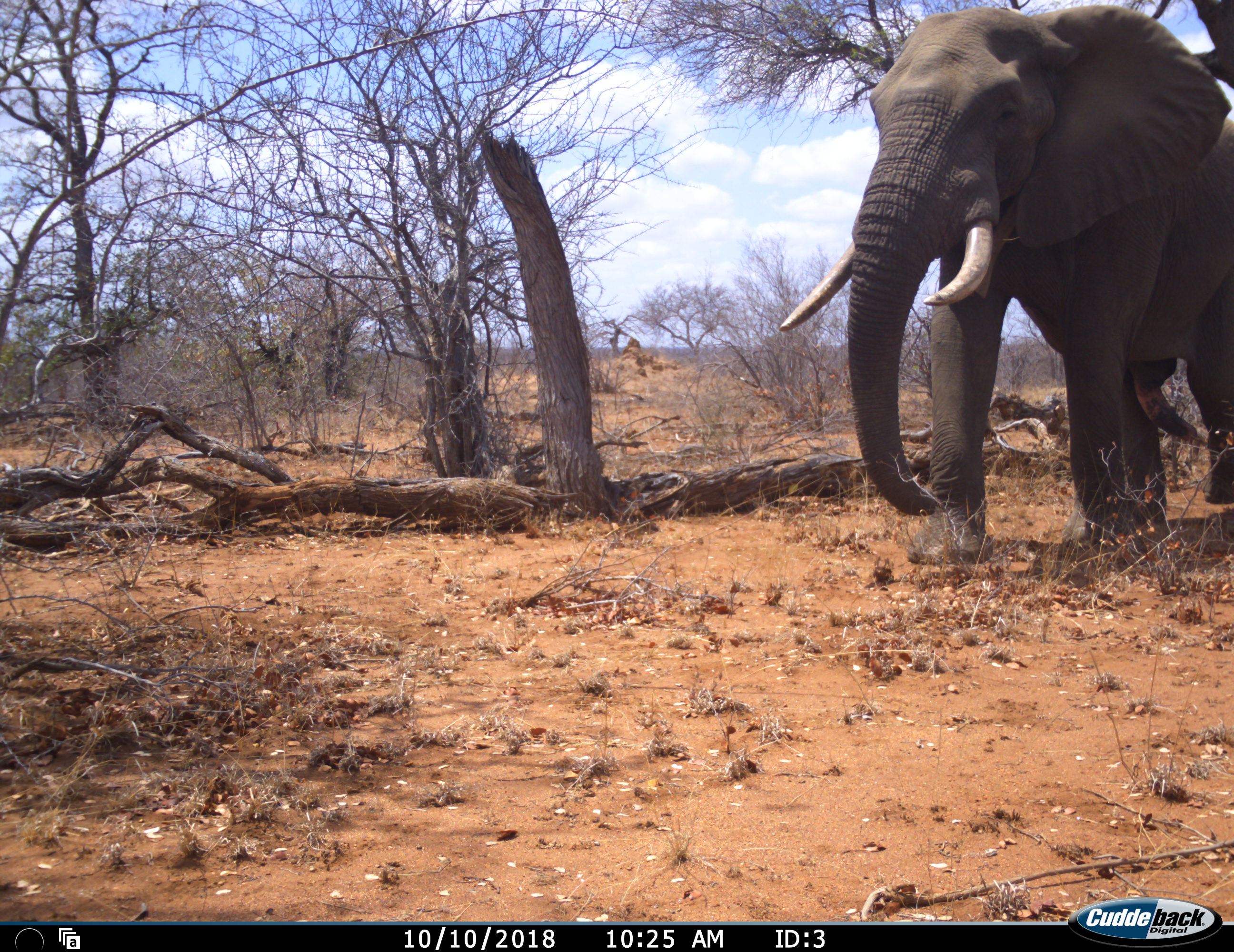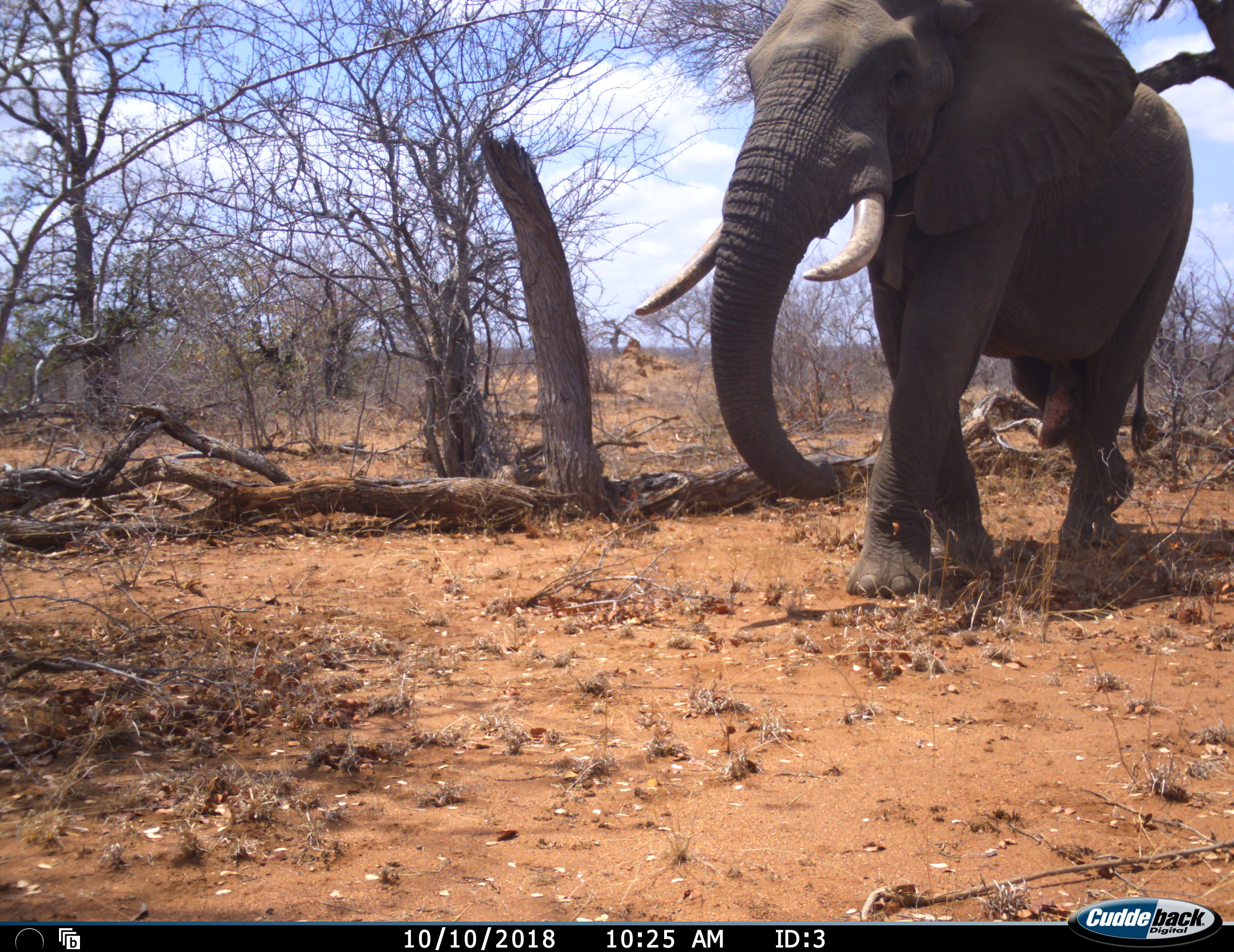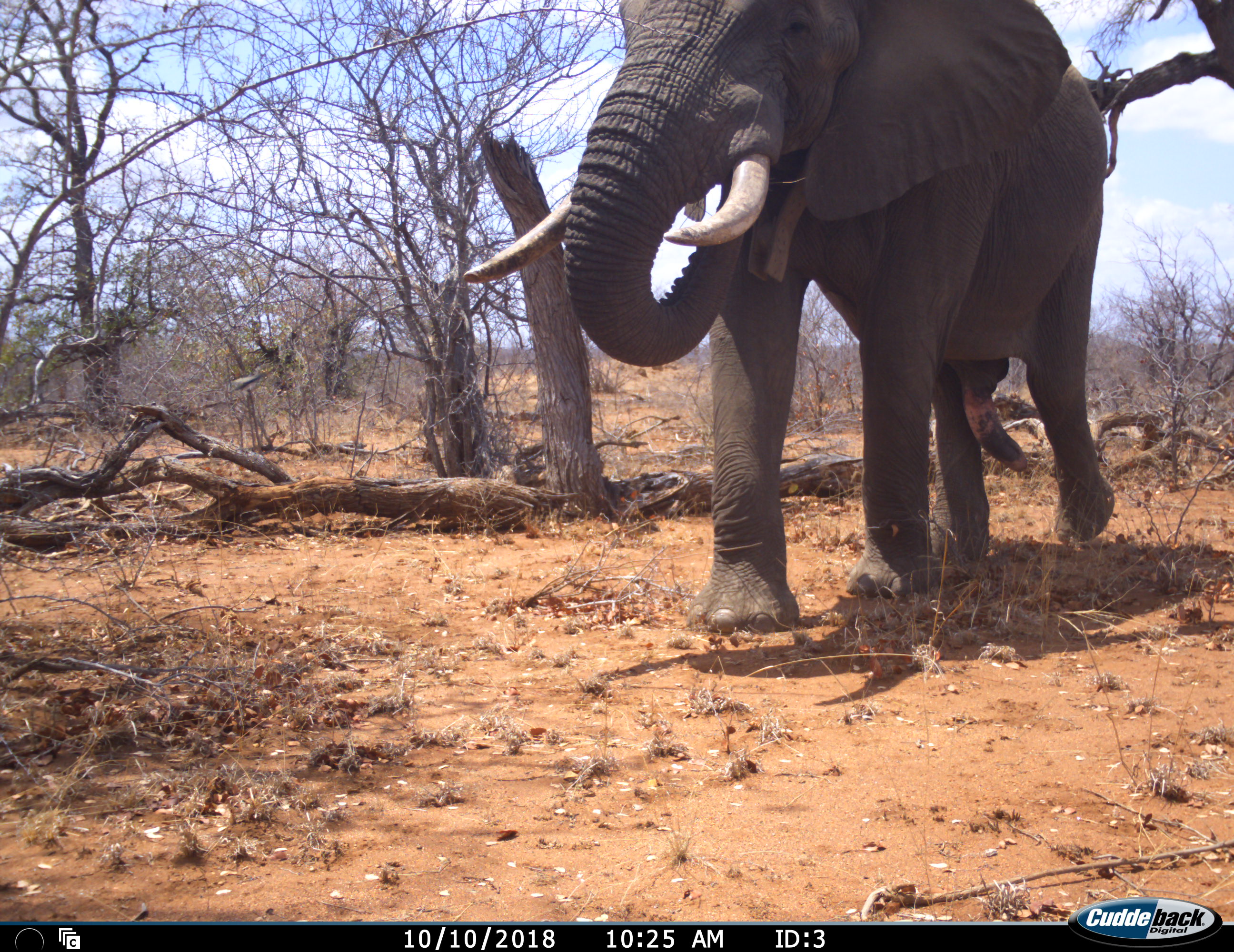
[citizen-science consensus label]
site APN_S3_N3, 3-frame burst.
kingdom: Animalia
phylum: Chordata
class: Mammalia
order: Proboscidea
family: Elephantidae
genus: Loxodonta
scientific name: Loxodonta africana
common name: african bush elephant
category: elephant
Elephant (african bush elephant) (Loxodonta africana), count 1. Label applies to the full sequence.